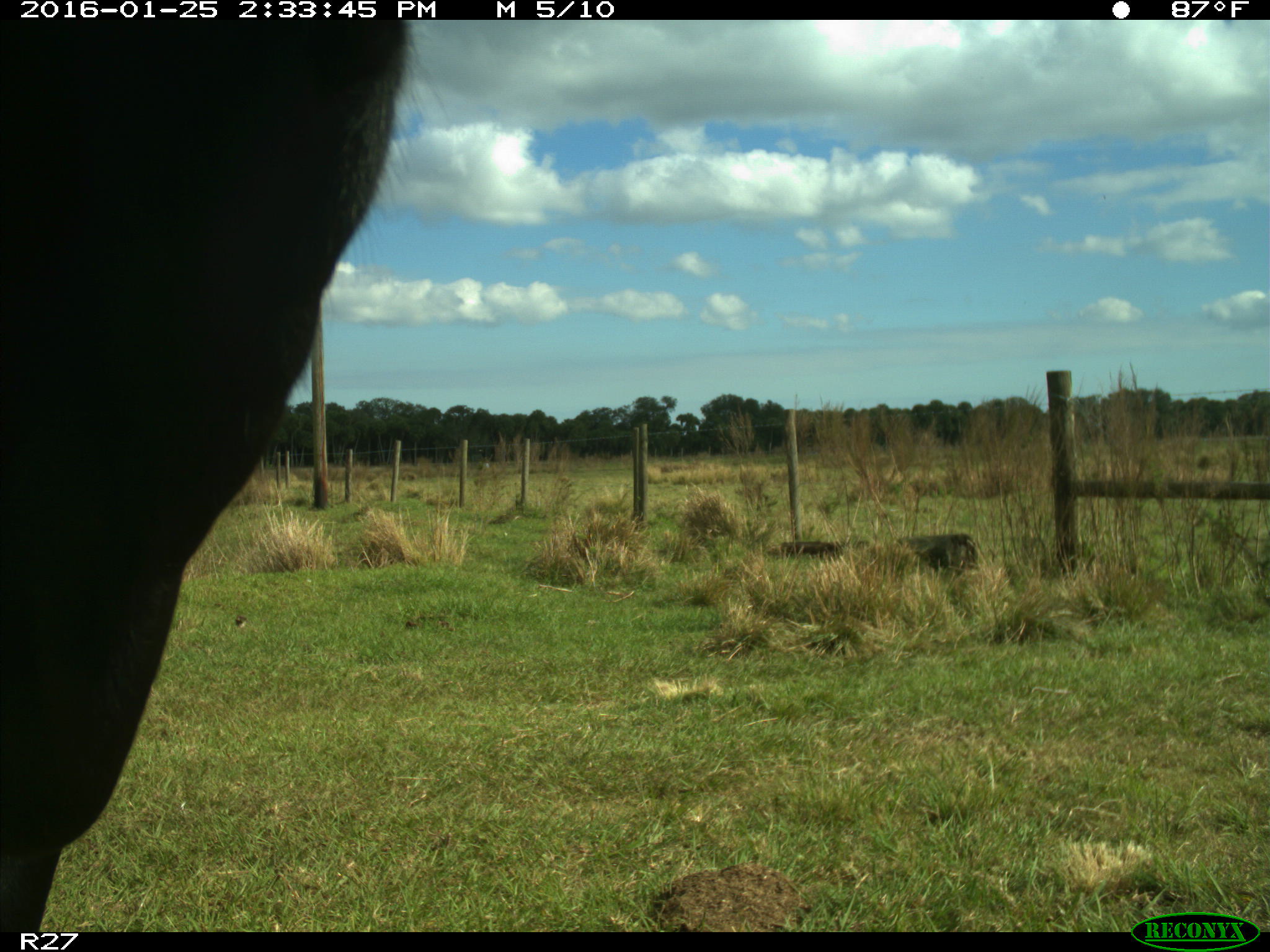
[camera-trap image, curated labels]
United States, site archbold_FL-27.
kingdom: Animalia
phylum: Chordata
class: Mammalia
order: Artiodactyla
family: Bovidae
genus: Bos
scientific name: Bos taurus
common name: domestic cow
Bos taurus (domestic cow).